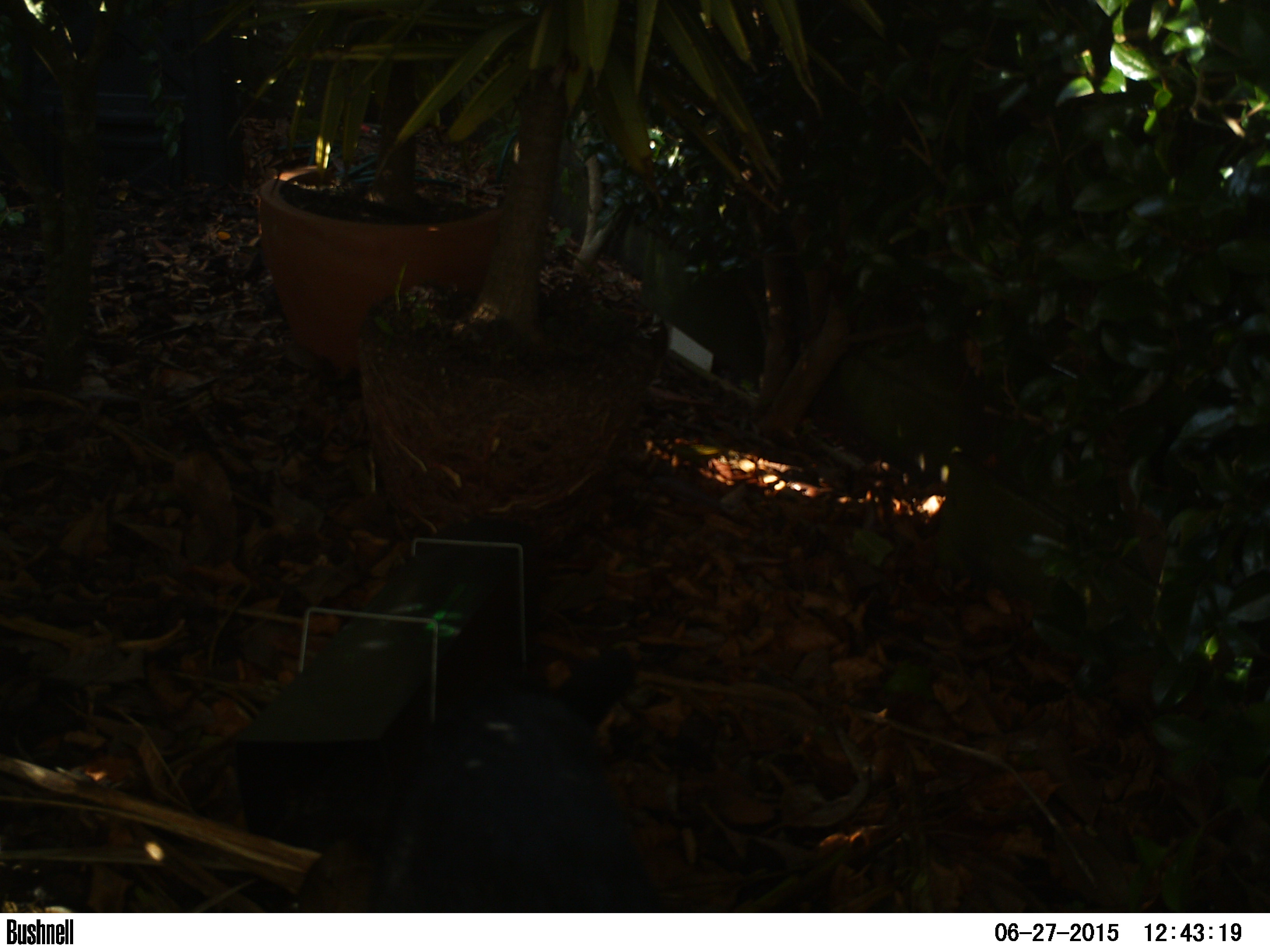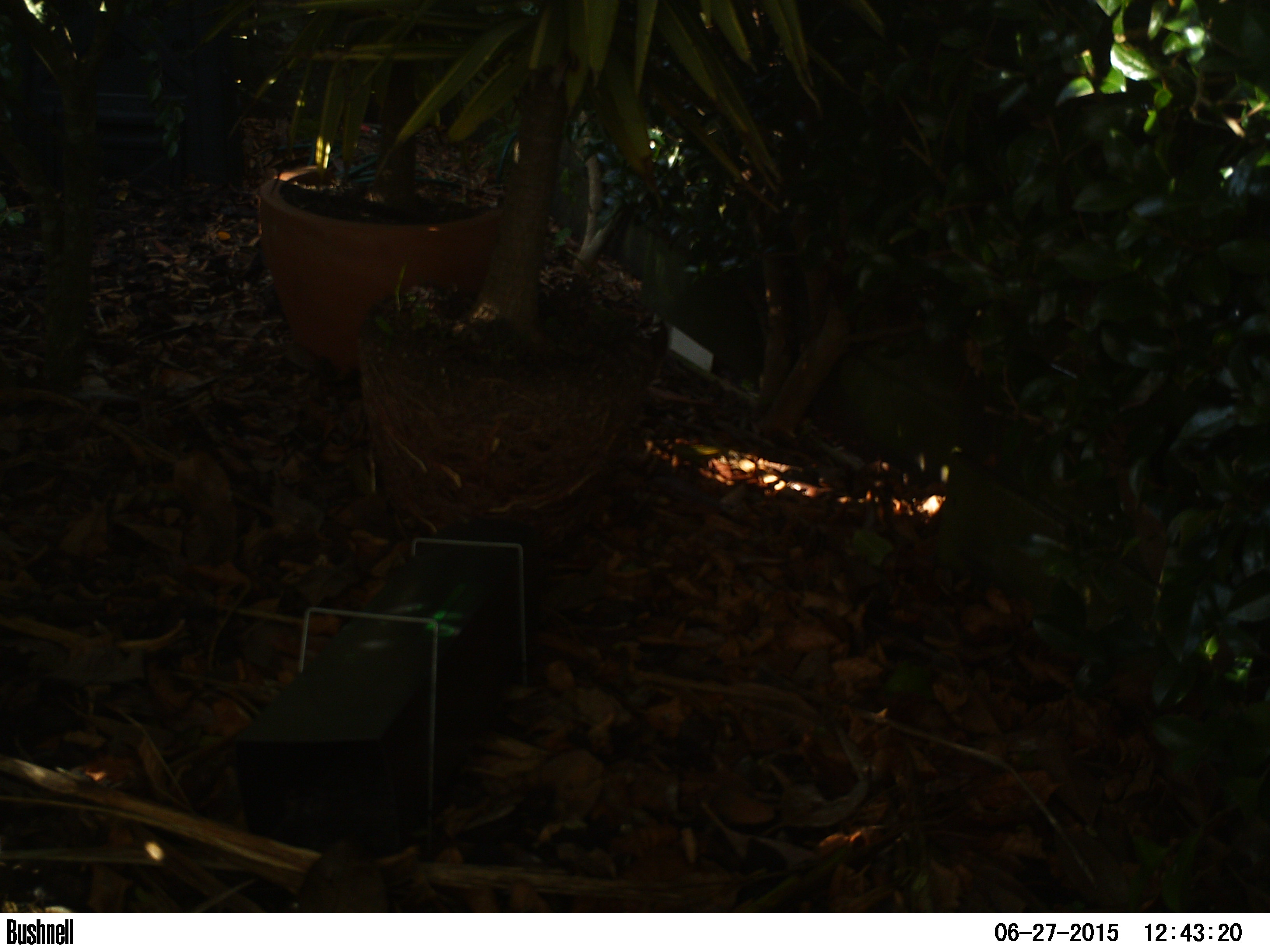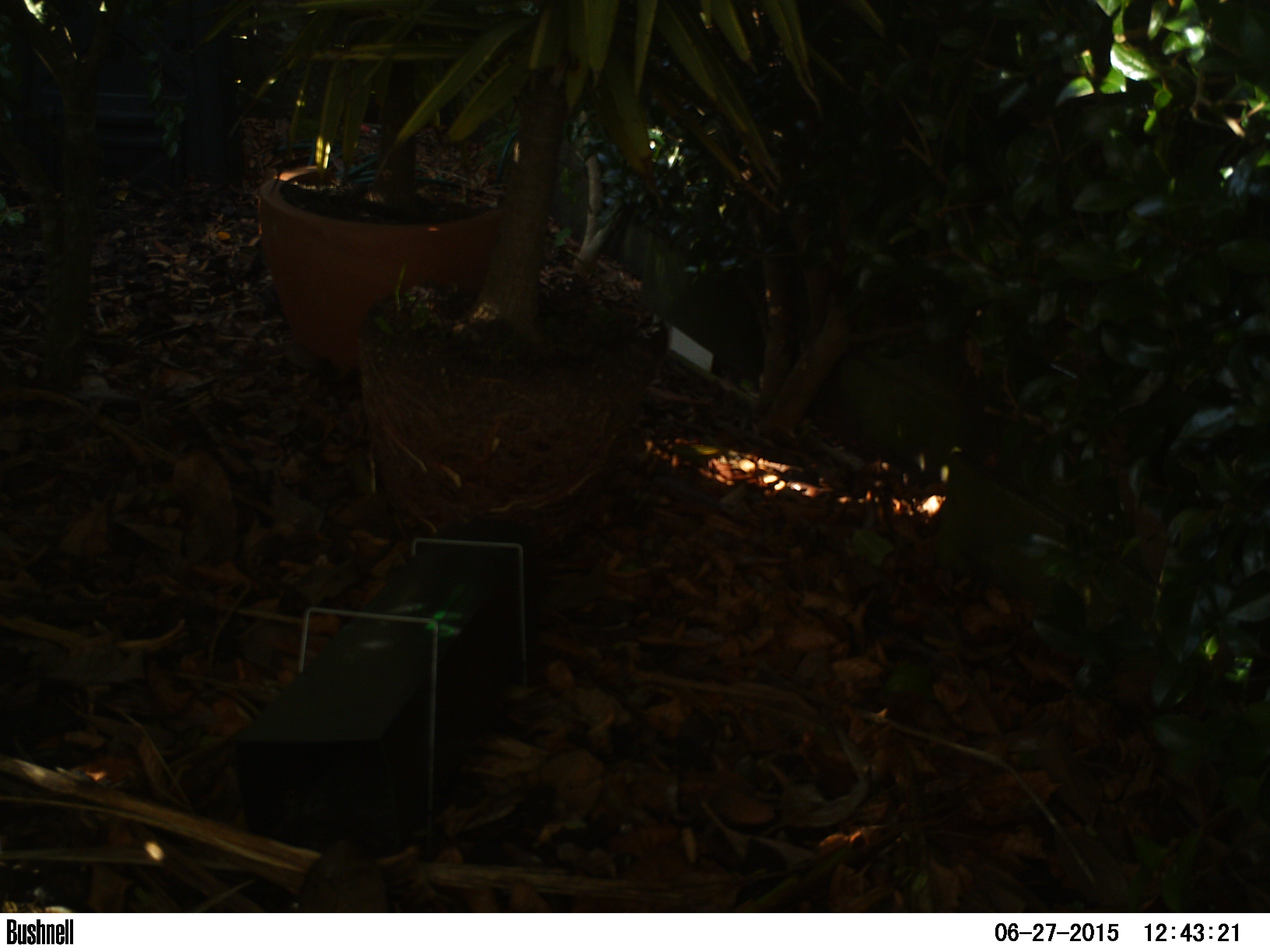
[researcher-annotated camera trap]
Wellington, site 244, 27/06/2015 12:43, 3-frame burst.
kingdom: Animalia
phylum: Chordata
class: Mammalia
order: Carnivora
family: Felidae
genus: Felis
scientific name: Felis catus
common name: cat